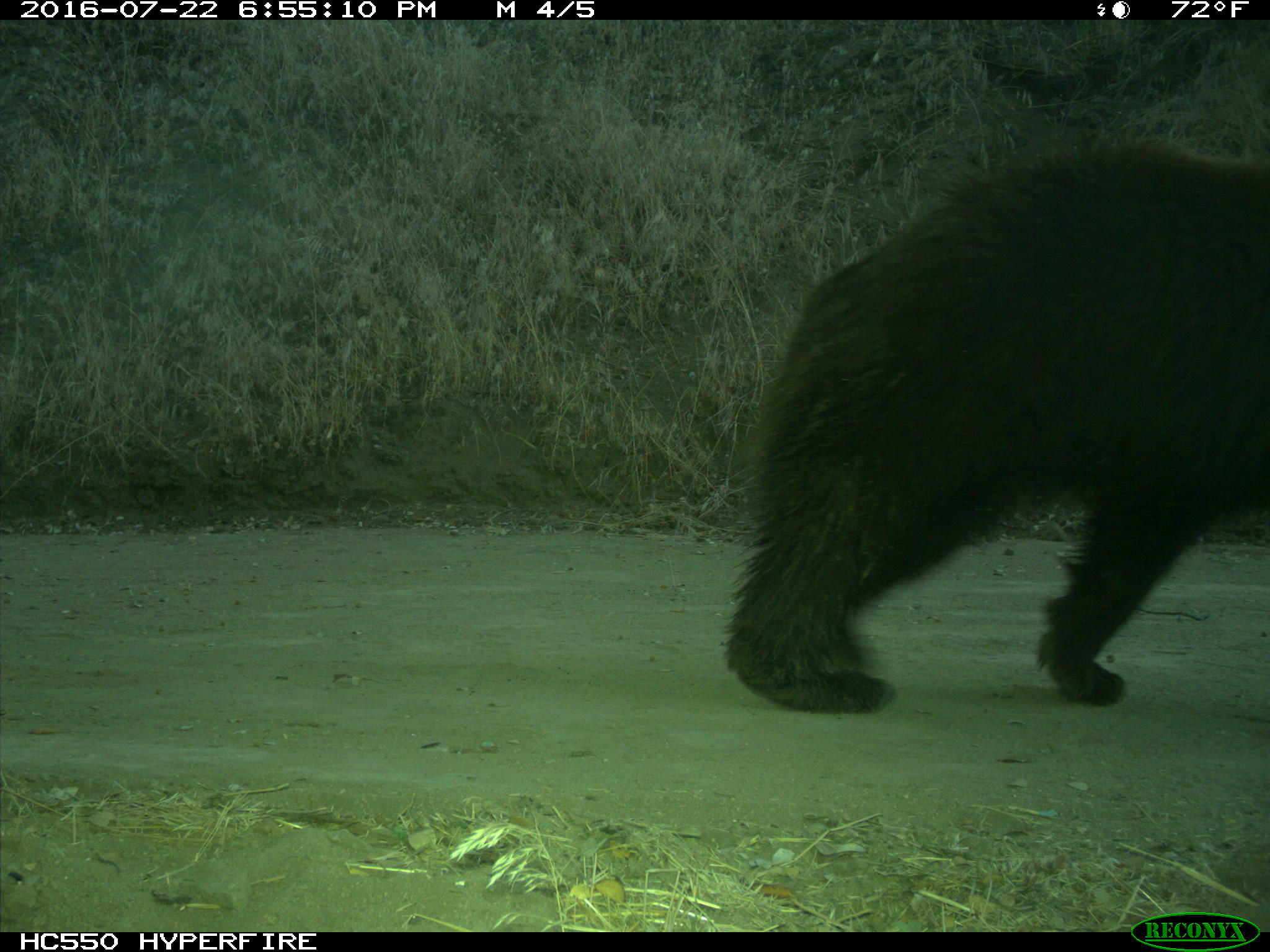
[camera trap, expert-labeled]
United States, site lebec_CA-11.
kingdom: Animalia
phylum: Chordata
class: Mammalia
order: Carnivora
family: Ursidae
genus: Ursus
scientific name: Ursus americanus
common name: american black bear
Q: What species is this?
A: Ursus americanus (american black bear).